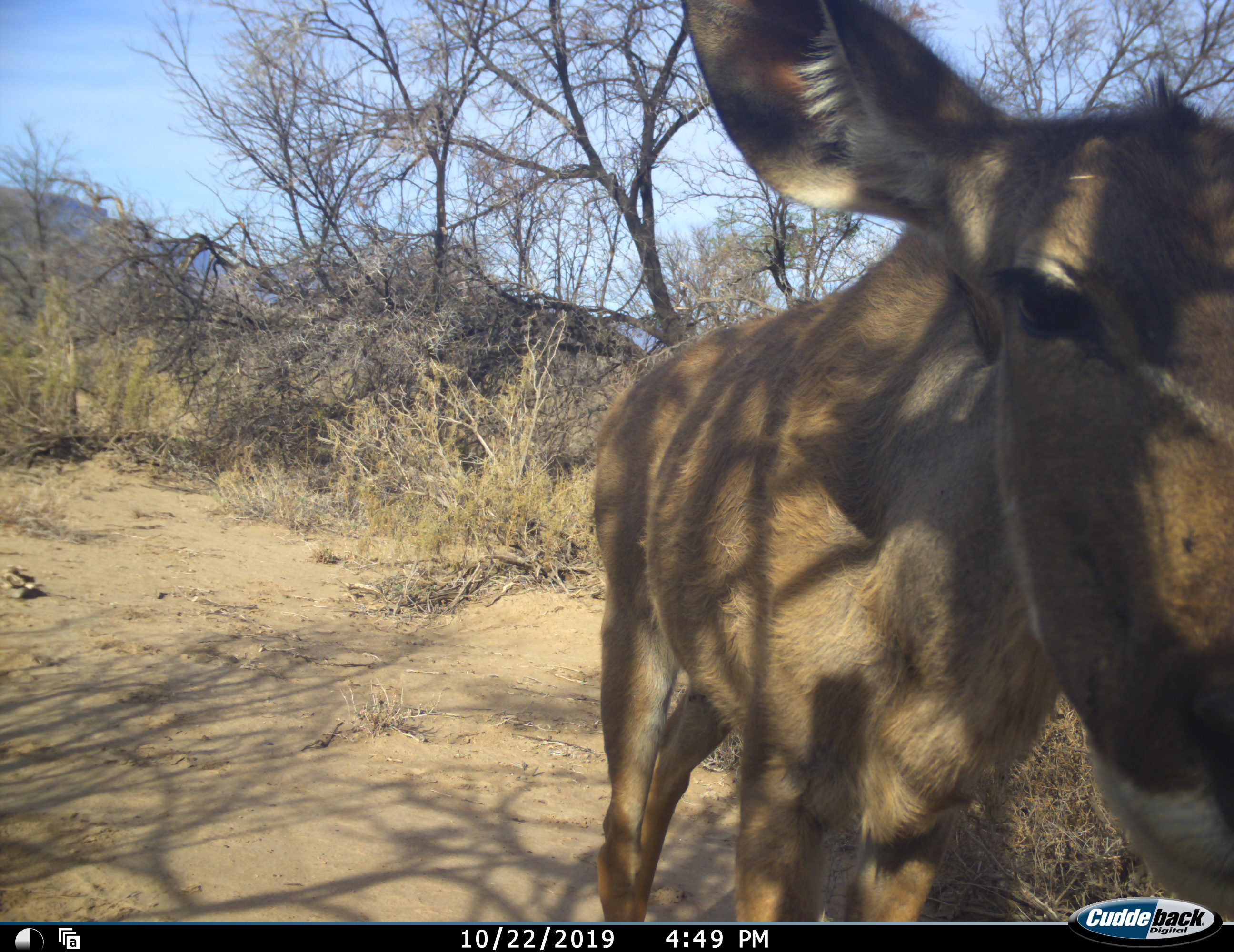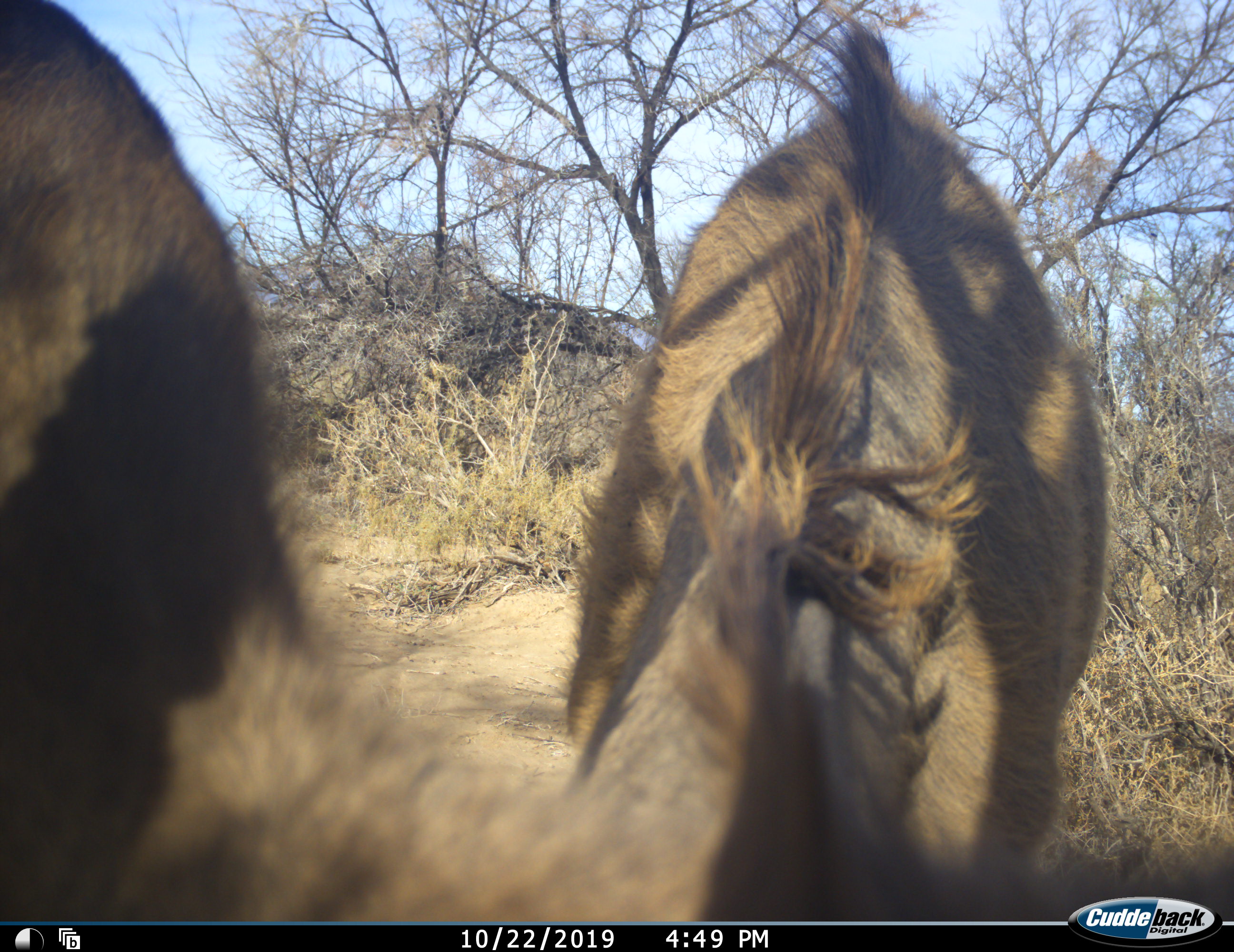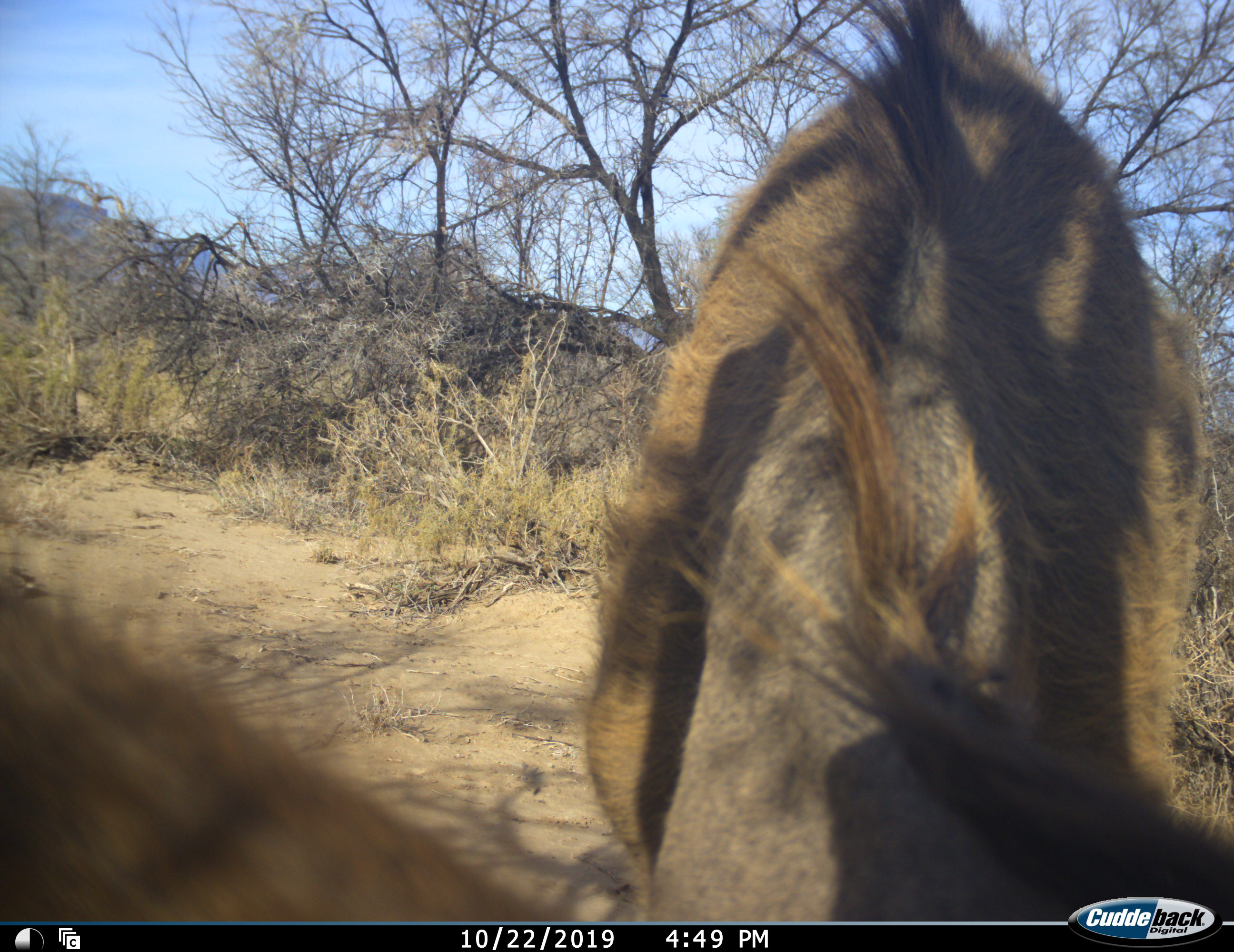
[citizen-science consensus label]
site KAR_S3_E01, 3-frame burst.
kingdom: Animalia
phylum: Chordata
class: Mammalia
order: Artiodactyla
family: Bovidae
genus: Tragelaphus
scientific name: Tragelaphus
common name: kudu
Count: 2.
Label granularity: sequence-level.